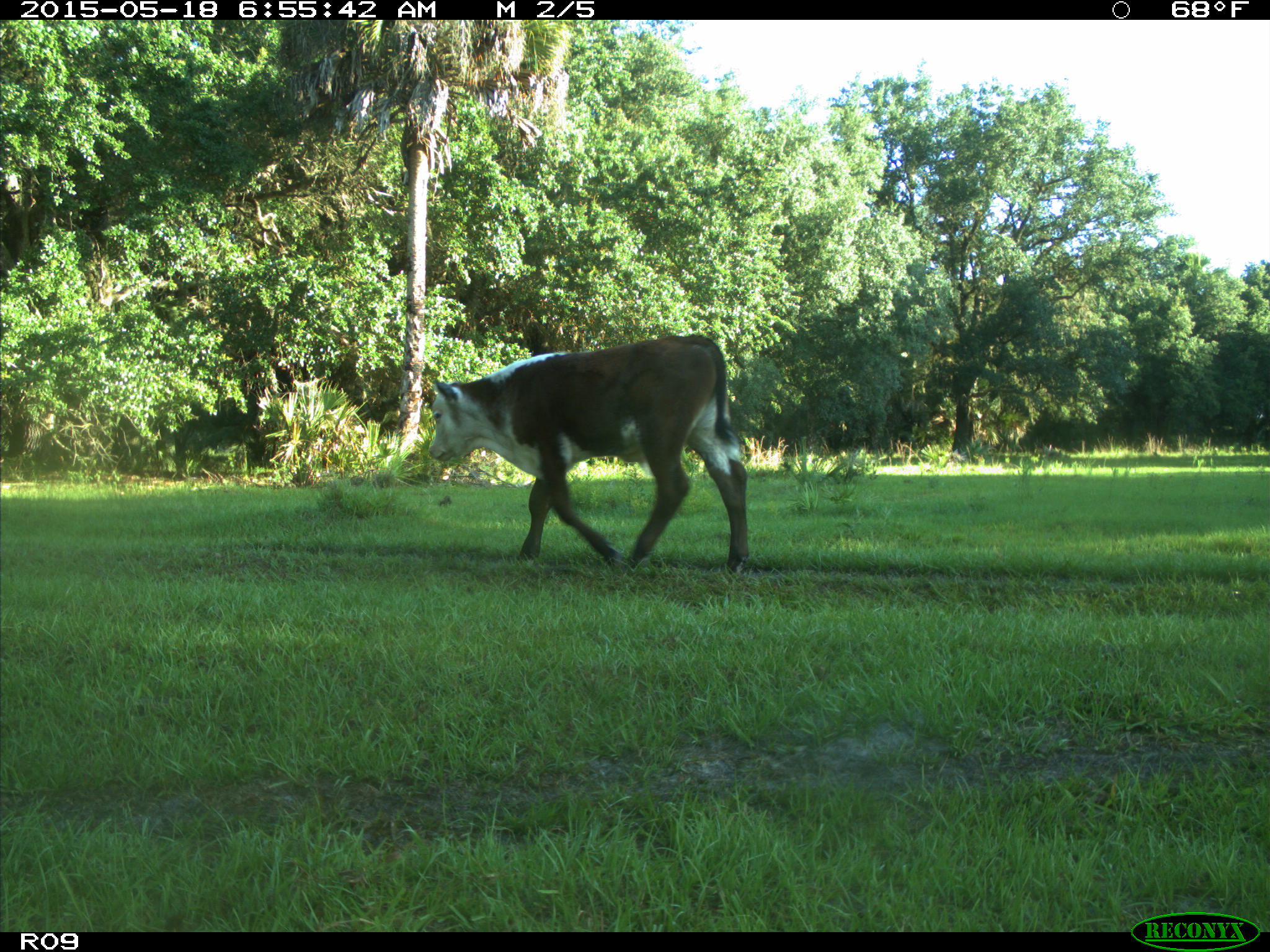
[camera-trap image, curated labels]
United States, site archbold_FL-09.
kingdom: Animalia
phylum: Chordata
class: Mammalia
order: Artiodactyla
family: Bovidae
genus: Bos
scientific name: Bos taurus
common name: domestic cow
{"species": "Bos taurus (domestic cow)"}